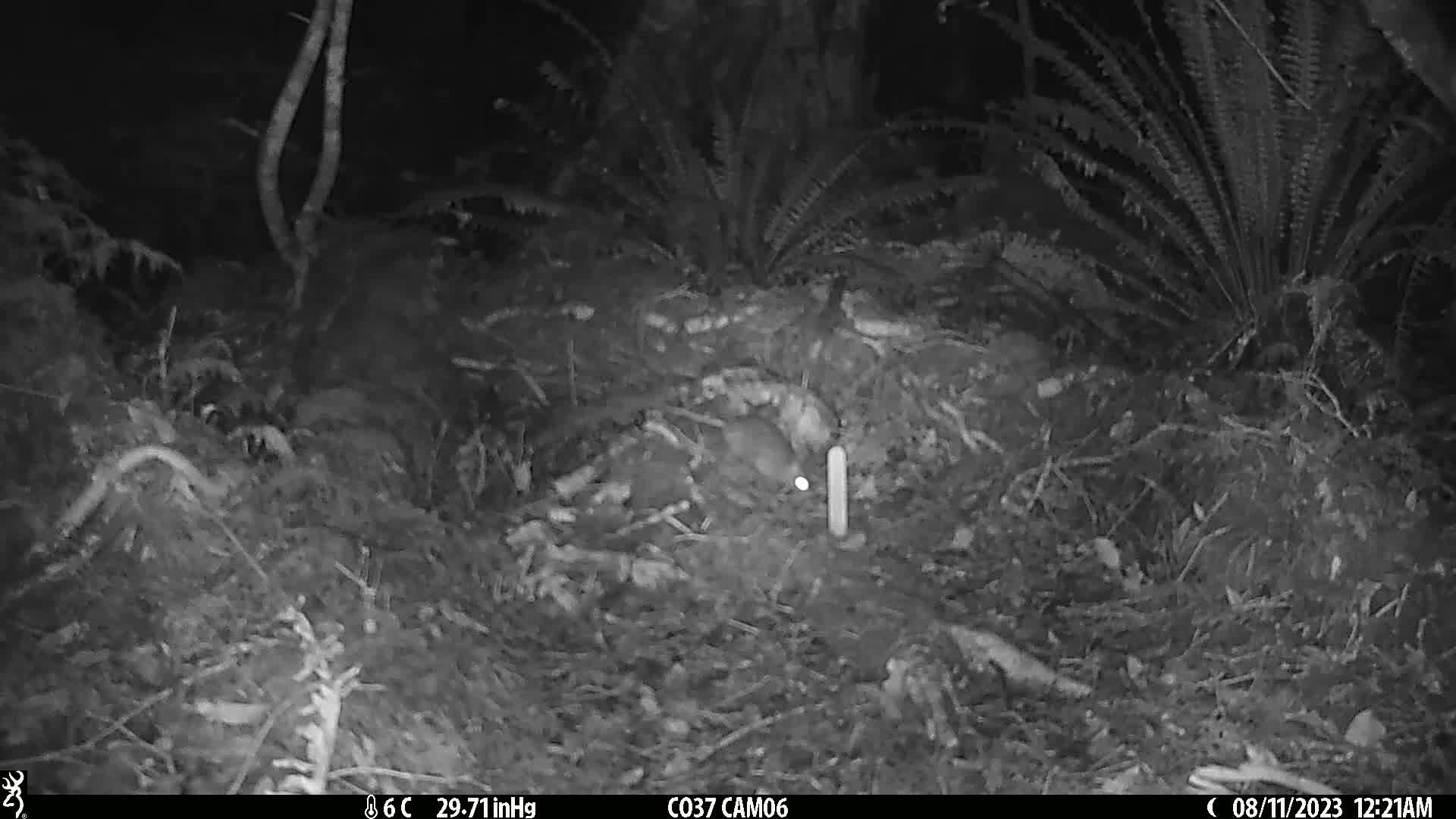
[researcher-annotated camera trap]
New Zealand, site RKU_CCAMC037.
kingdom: Animalia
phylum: Chordata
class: Mammalia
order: Rodentia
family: Muridae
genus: Rattus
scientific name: Rattus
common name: rat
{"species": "rat (Rattus)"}